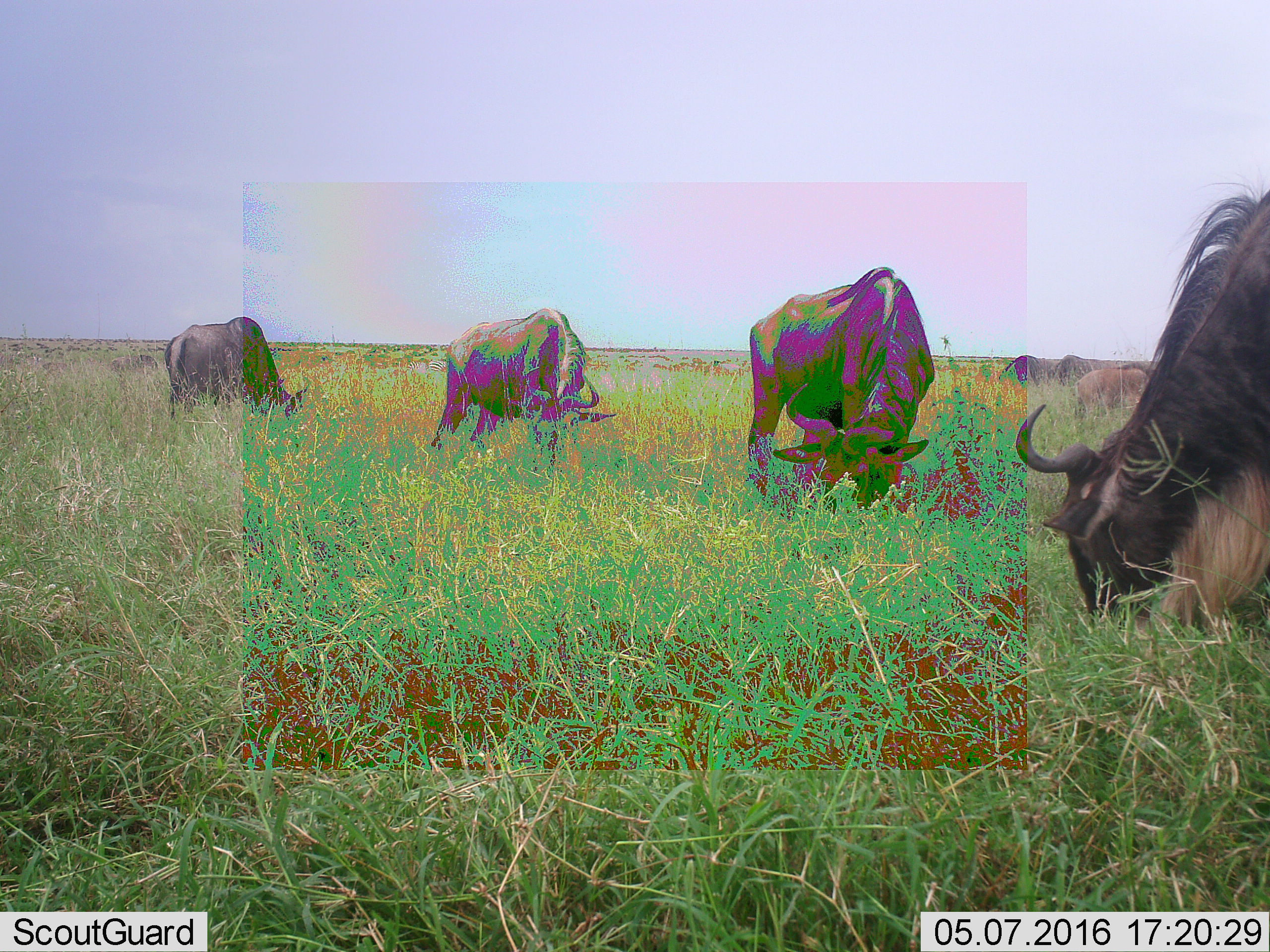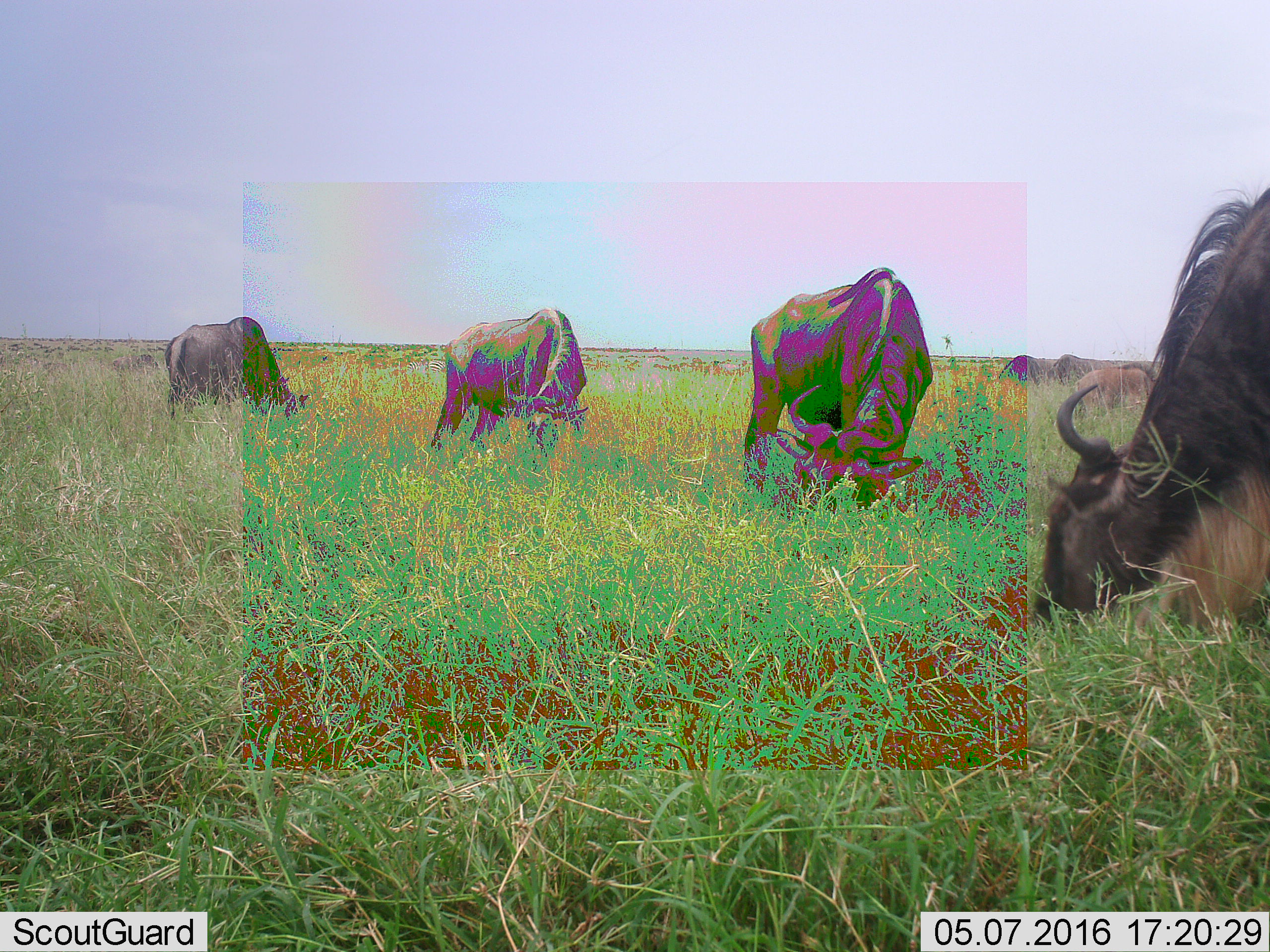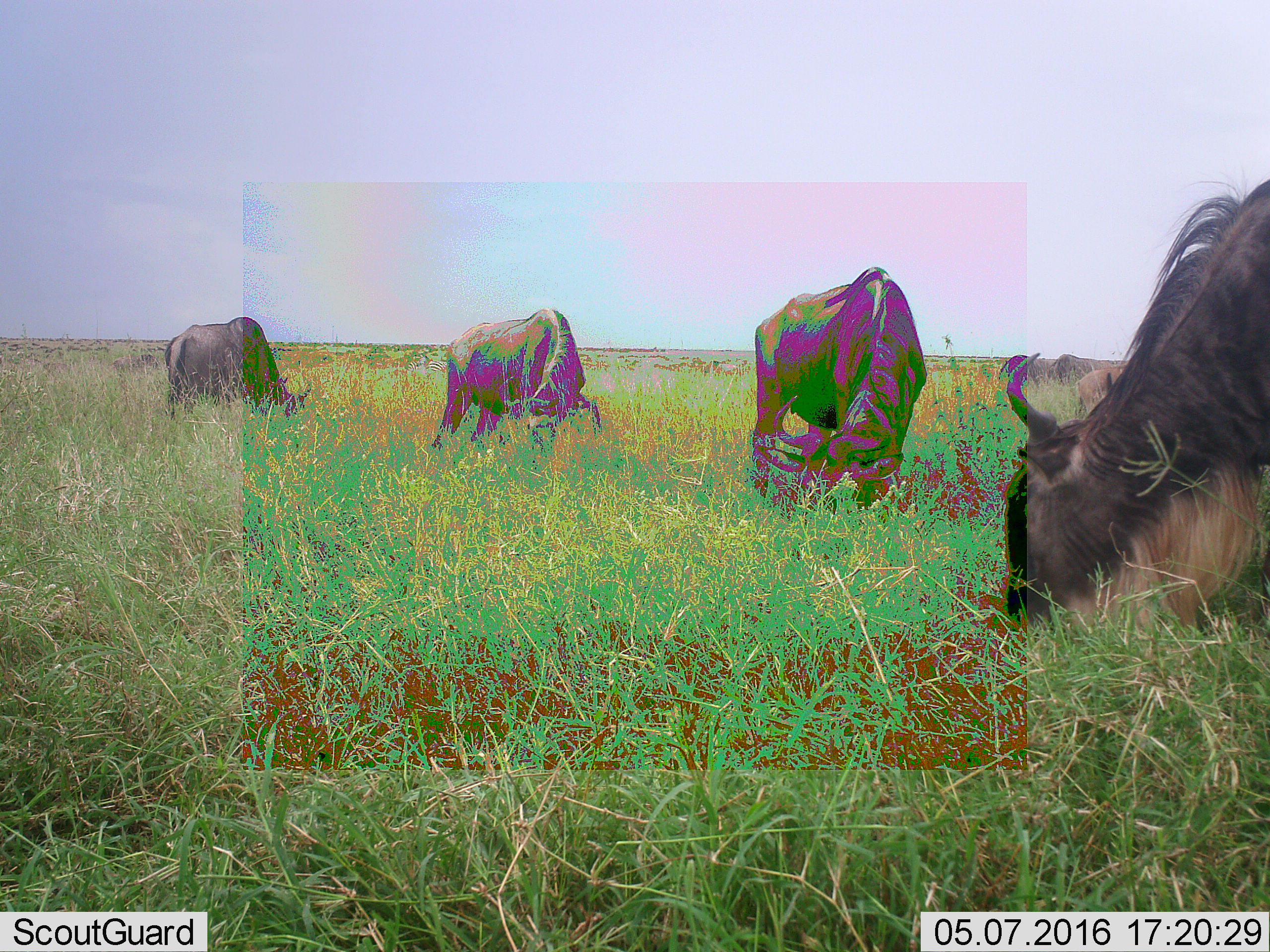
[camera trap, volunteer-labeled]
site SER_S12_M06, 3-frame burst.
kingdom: Animalia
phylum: Chordata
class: Mammalia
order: Artiodactyla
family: Bovidae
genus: Connochaetes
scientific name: Connochaetes taurinus taurinus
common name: blue wildebeest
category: wildebeestblue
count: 6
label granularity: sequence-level